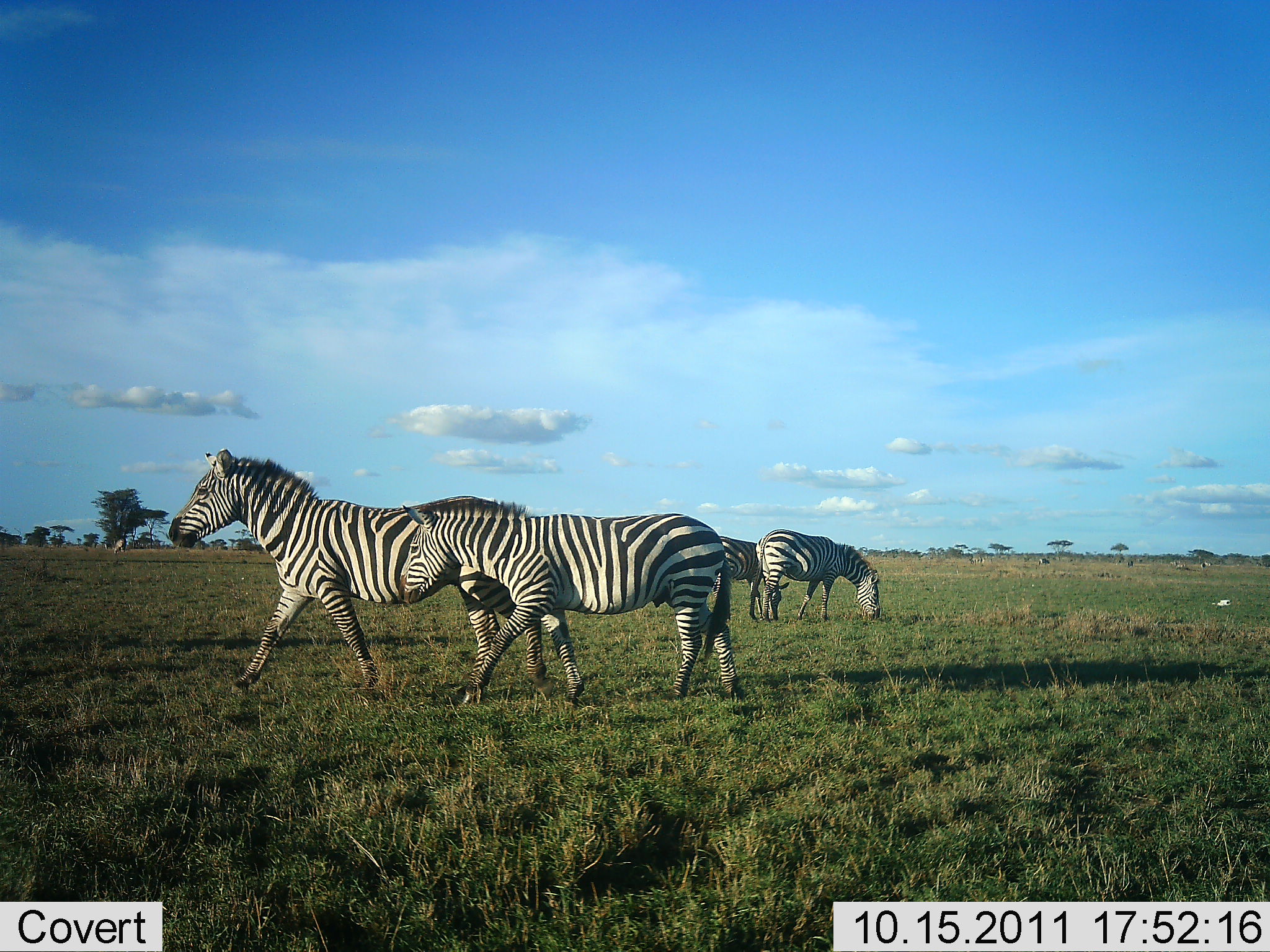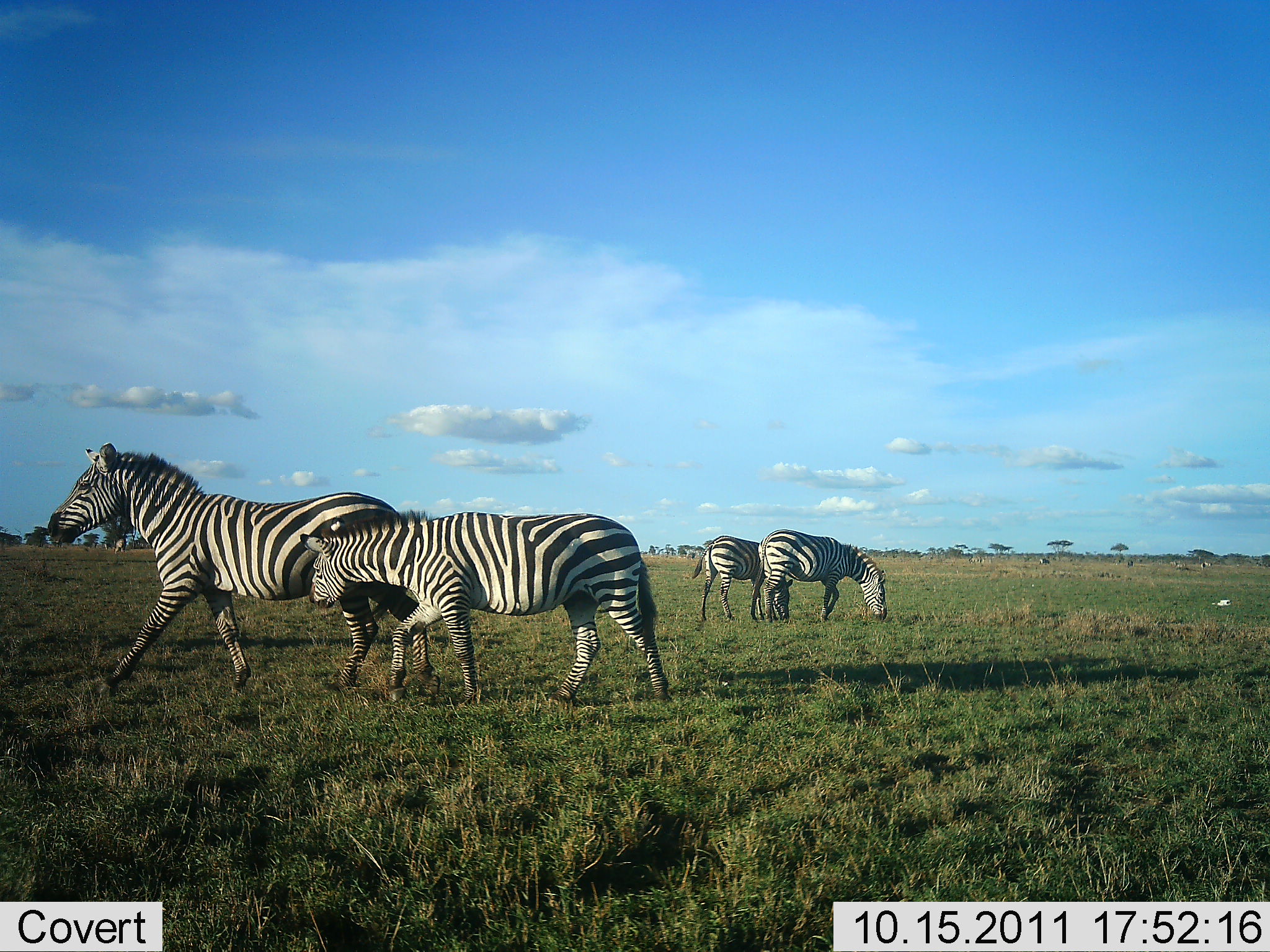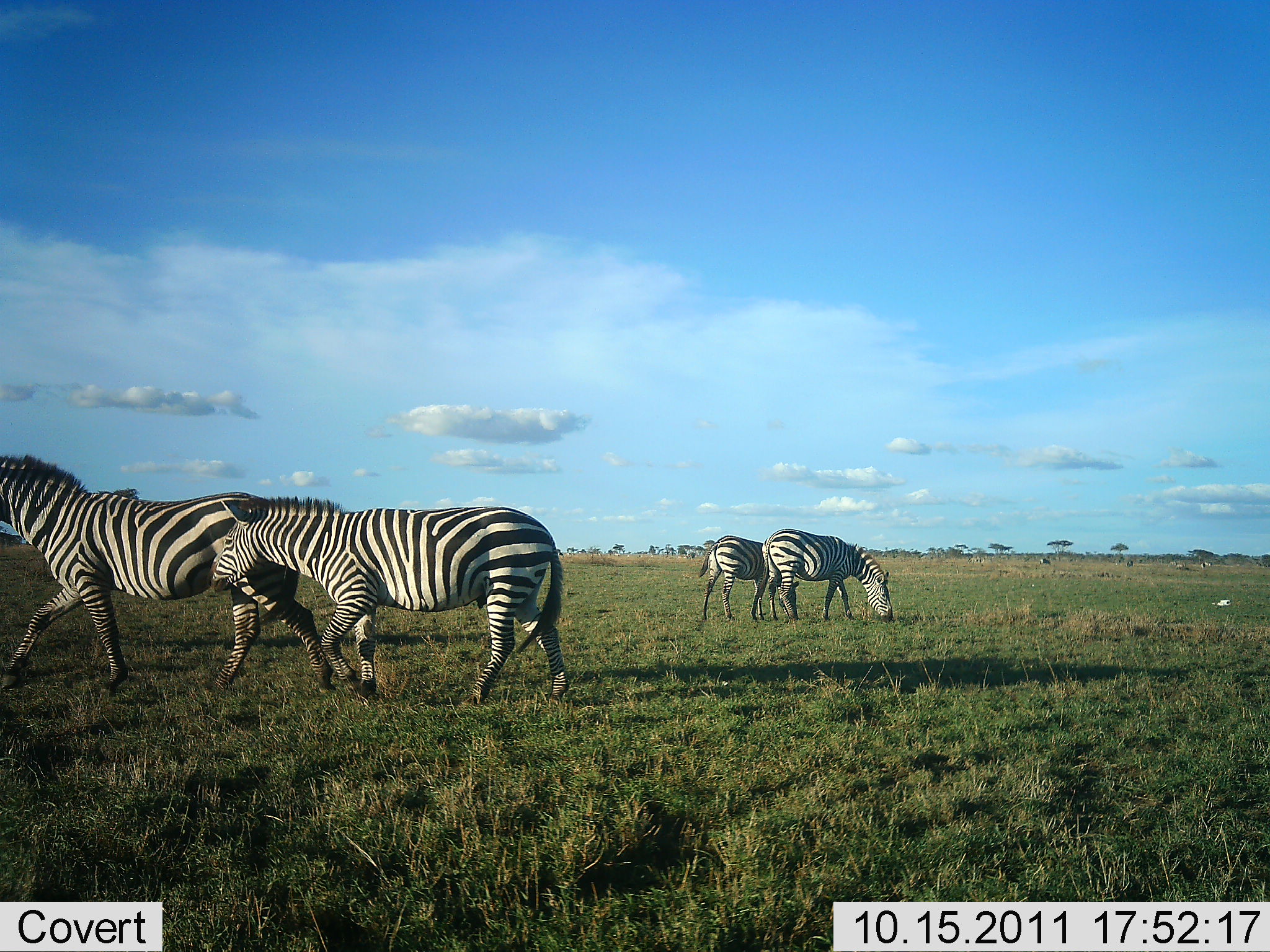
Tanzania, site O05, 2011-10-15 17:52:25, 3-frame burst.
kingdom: Animalia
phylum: Chordata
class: Mammalia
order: Perissodactyla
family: Equidae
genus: Equus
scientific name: Equus quagga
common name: plains zebra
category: zebra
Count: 4.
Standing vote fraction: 42%.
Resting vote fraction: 0%.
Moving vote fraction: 92%.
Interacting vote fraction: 17%.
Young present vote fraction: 33%.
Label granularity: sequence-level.